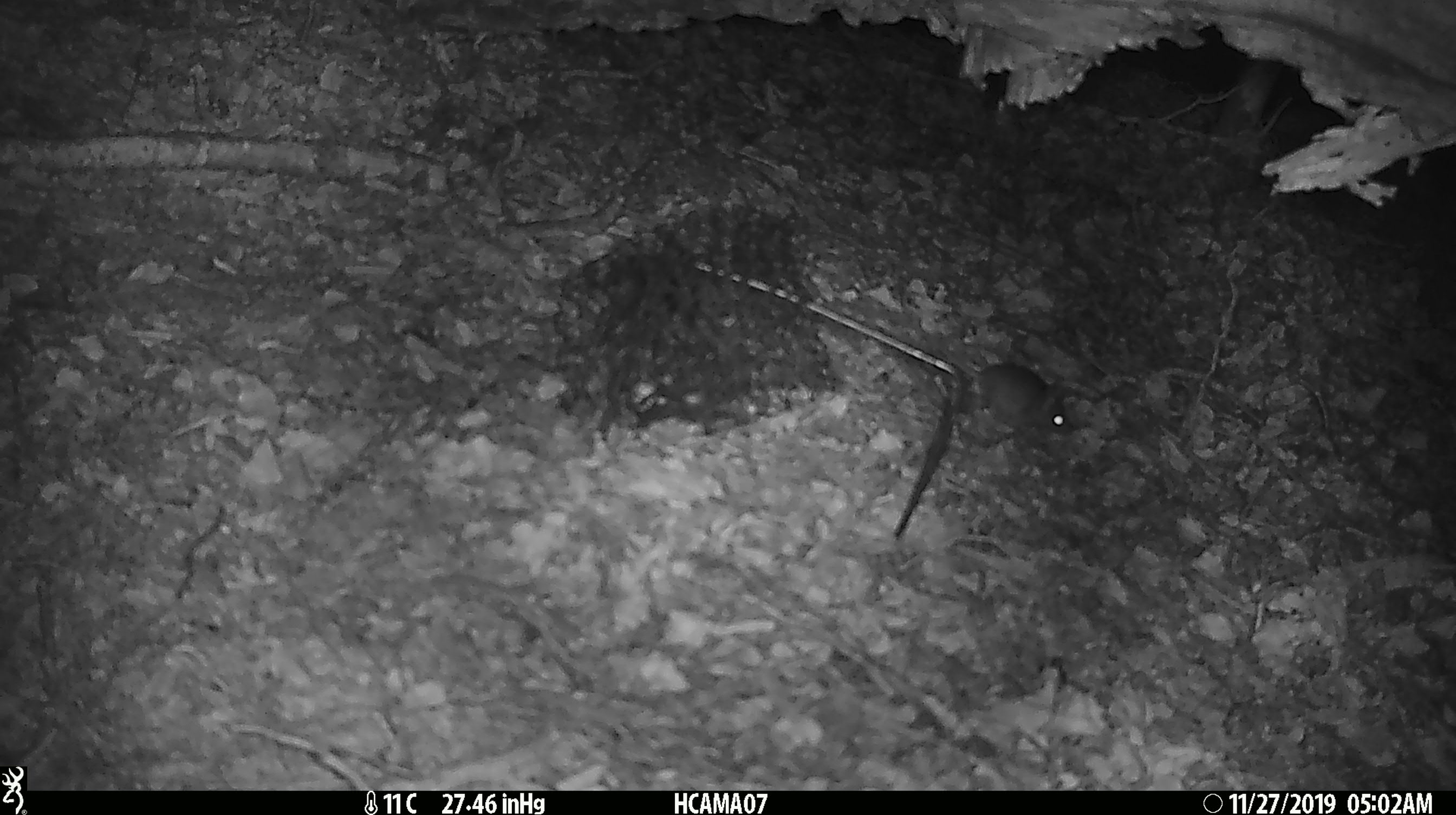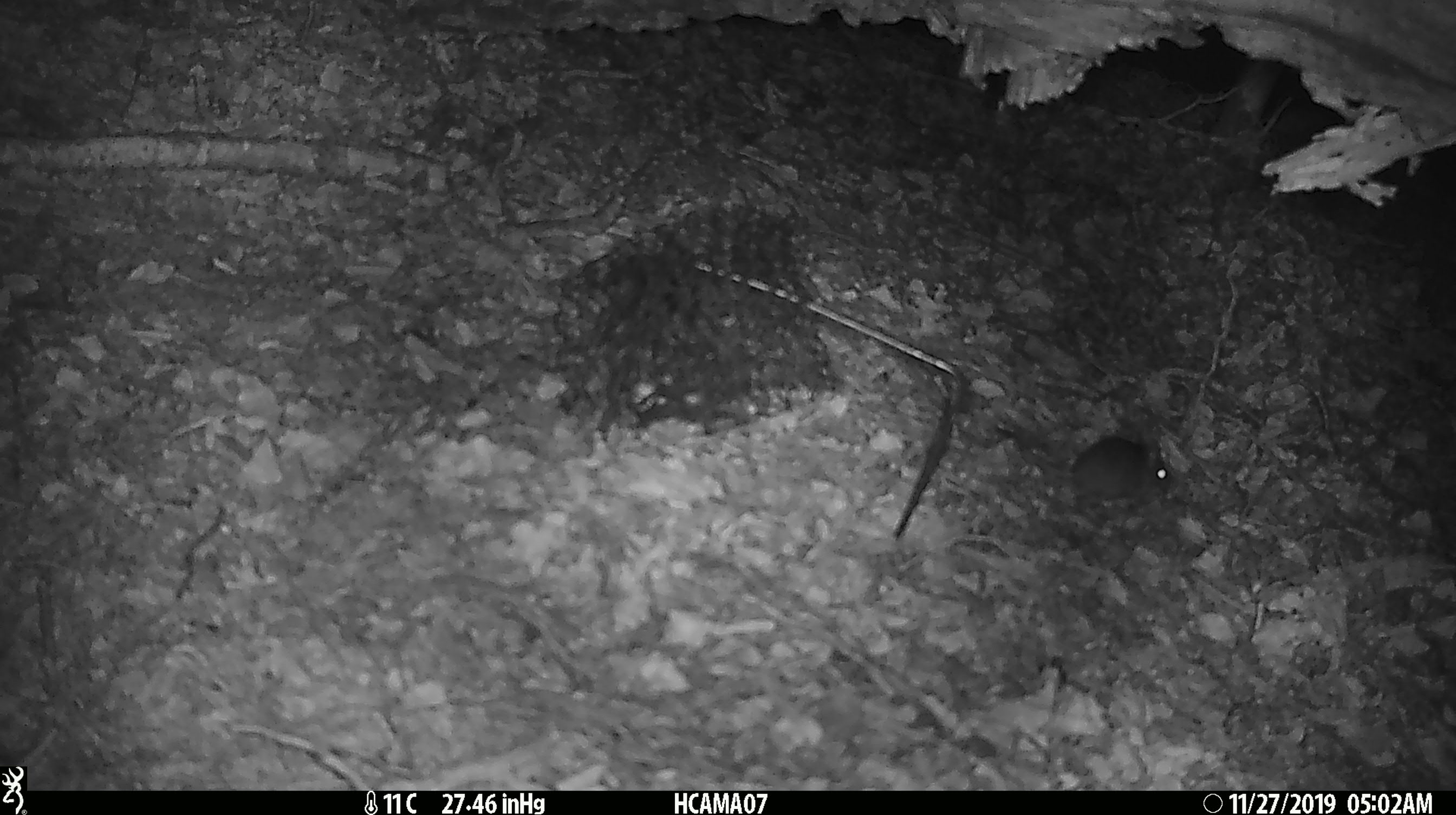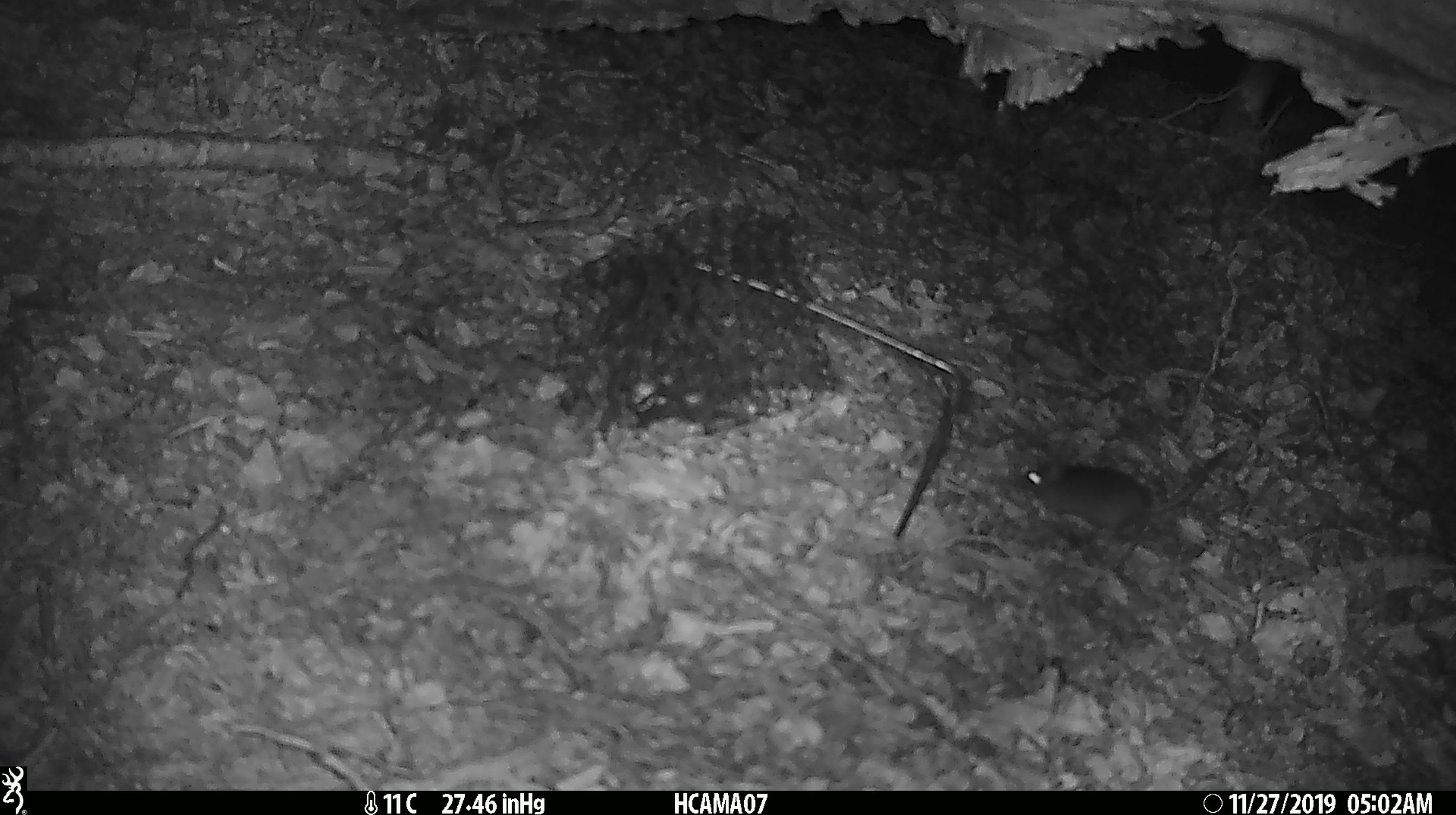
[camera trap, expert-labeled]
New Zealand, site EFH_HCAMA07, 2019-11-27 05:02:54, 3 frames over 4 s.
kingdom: Animalia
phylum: Chordata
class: Mammalia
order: Rodentia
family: Muridae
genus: Mus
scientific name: Mus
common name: mouse